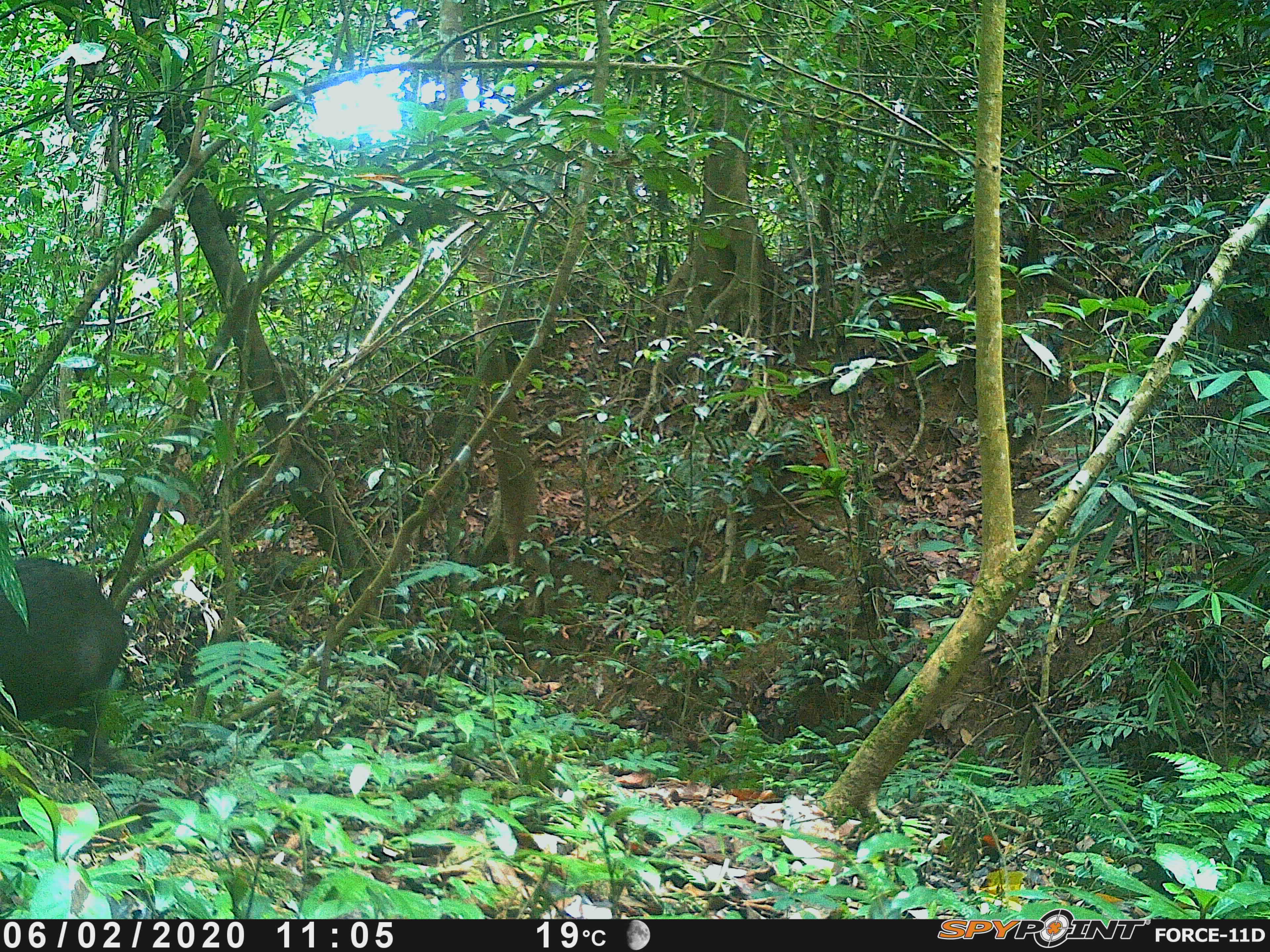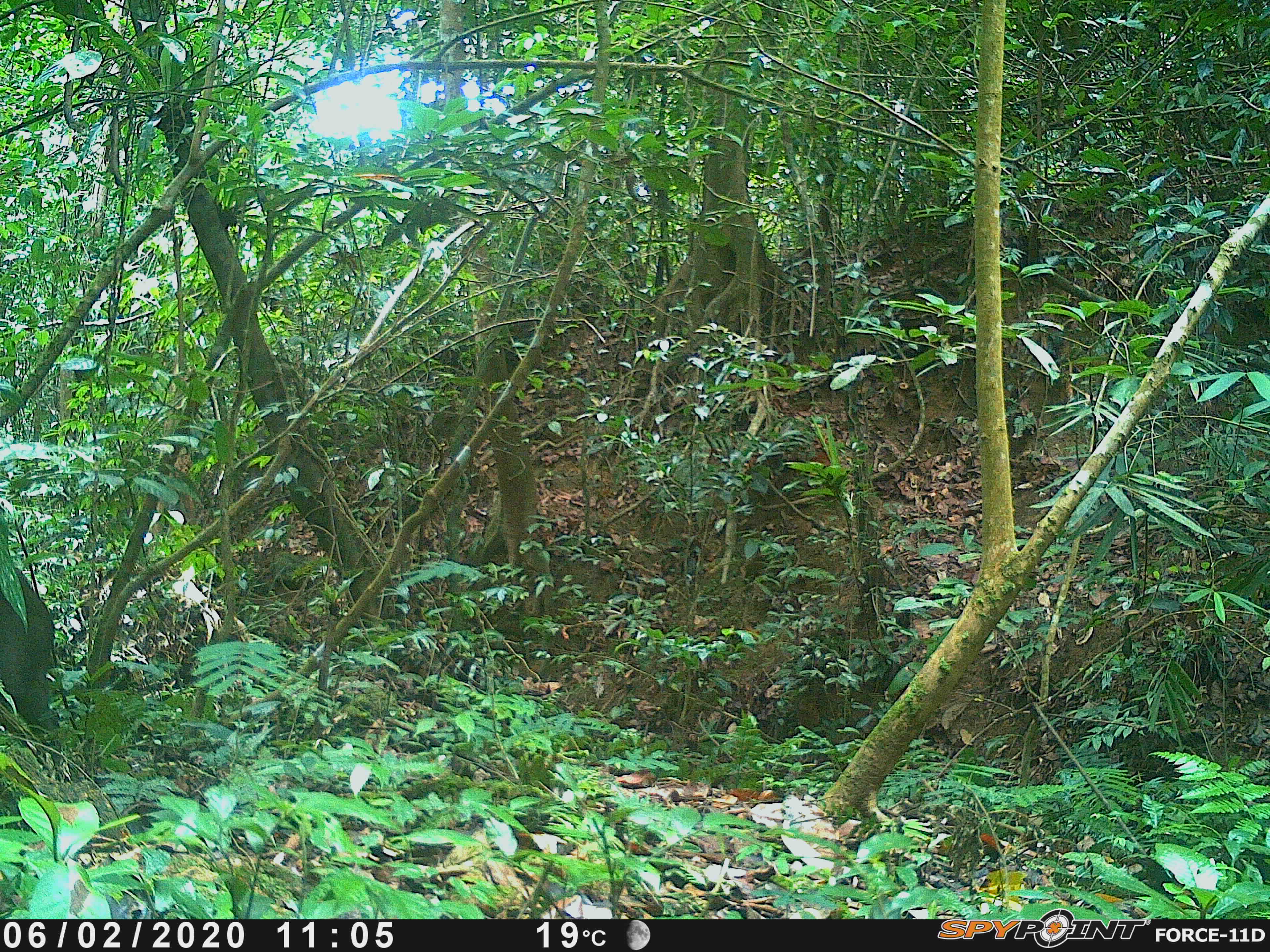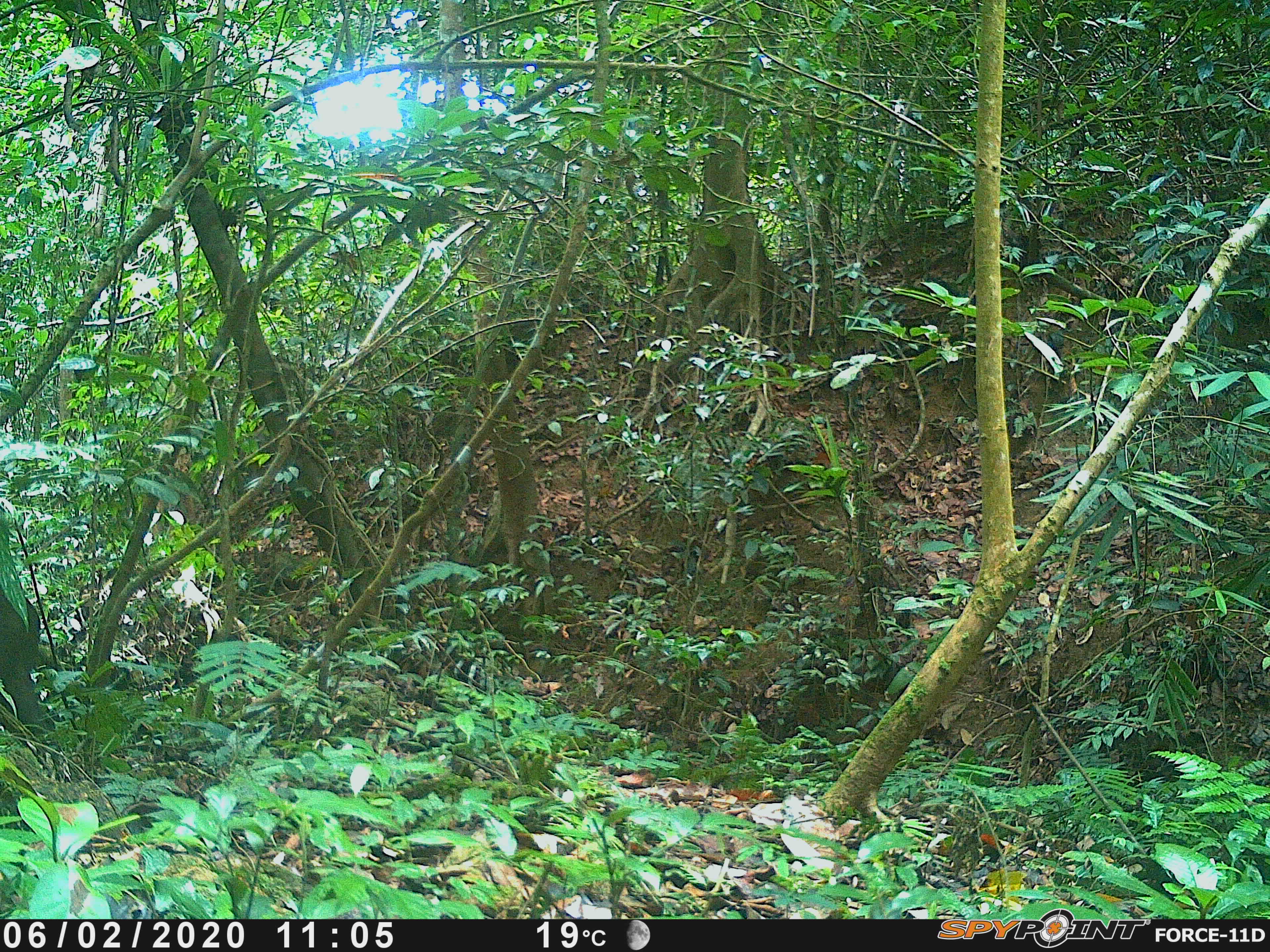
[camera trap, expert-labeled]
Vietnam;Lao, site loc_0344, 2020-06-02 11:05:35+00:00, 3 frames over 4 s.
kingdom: Animalia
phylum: Chordata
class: Mammalia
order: Artiodactyla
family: Suidae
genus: Sus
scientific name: Sus scrofa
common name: eurasian wild pig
Eurasian wild pig (Sus scrofa). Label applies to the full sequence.